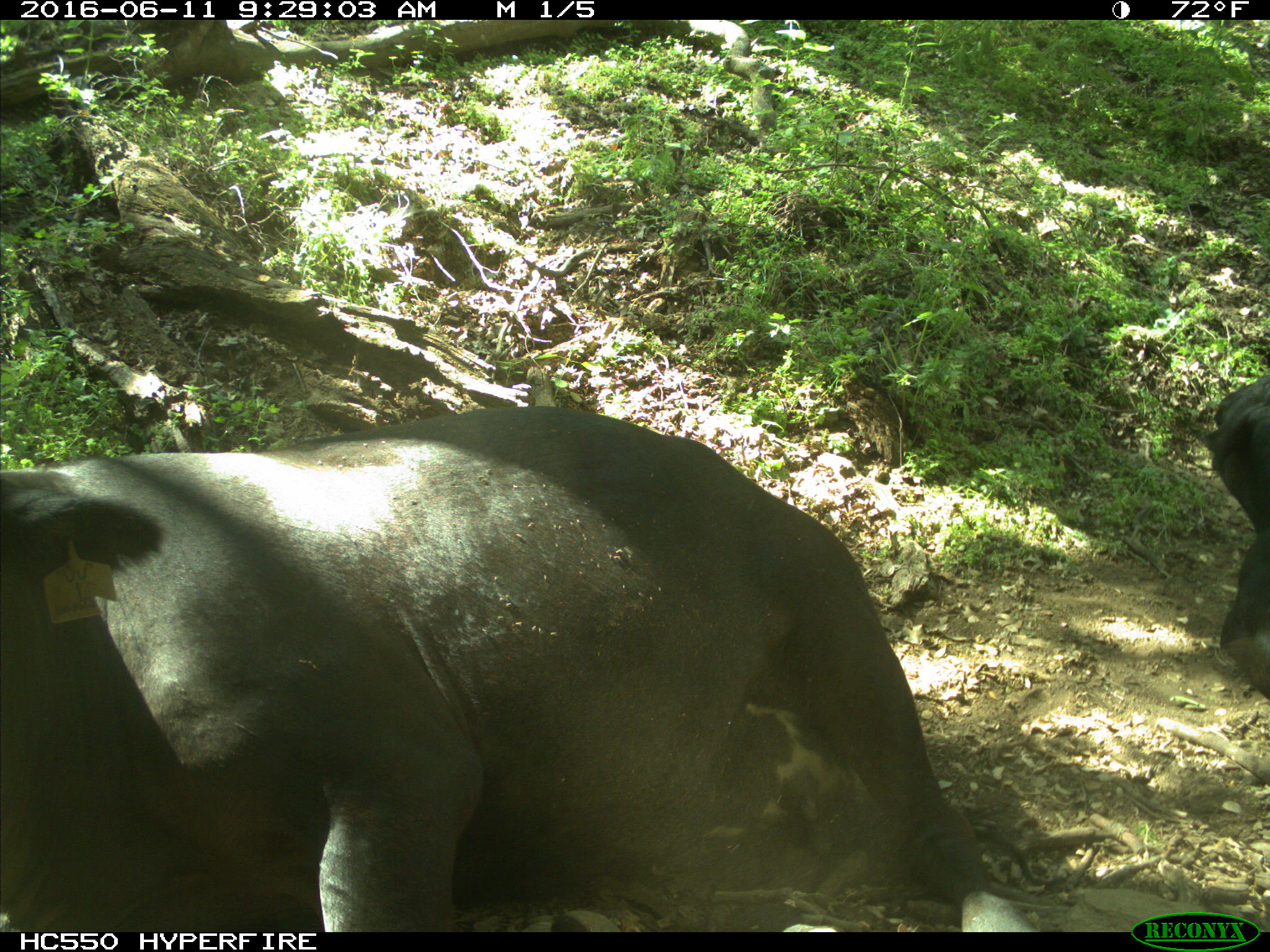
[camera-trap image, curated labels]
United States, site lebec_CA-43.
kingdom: Animalia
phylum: Chordata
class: Mammalia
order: Artiodactyla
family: Bovidae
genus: Bos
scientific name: Bos taurus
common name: domestic cow